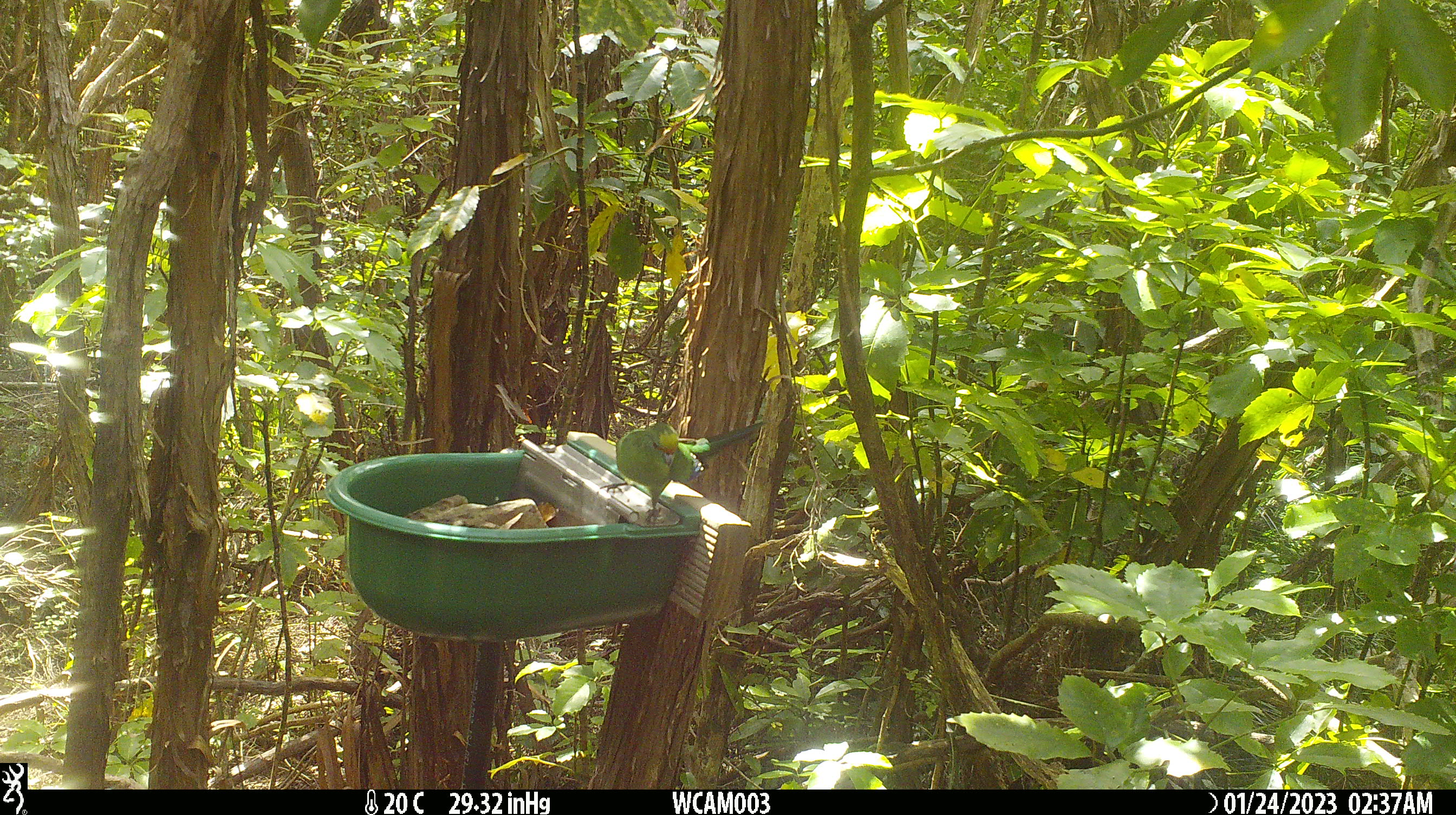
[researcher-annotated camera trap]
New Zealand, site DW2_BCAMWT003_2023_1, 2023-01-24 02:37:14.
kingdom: Animalia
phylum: Chordata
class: Aves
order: Psittaciformes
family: Psittaculidae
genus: Cyanoramphus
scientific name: Cyanoramphus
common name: parakeet